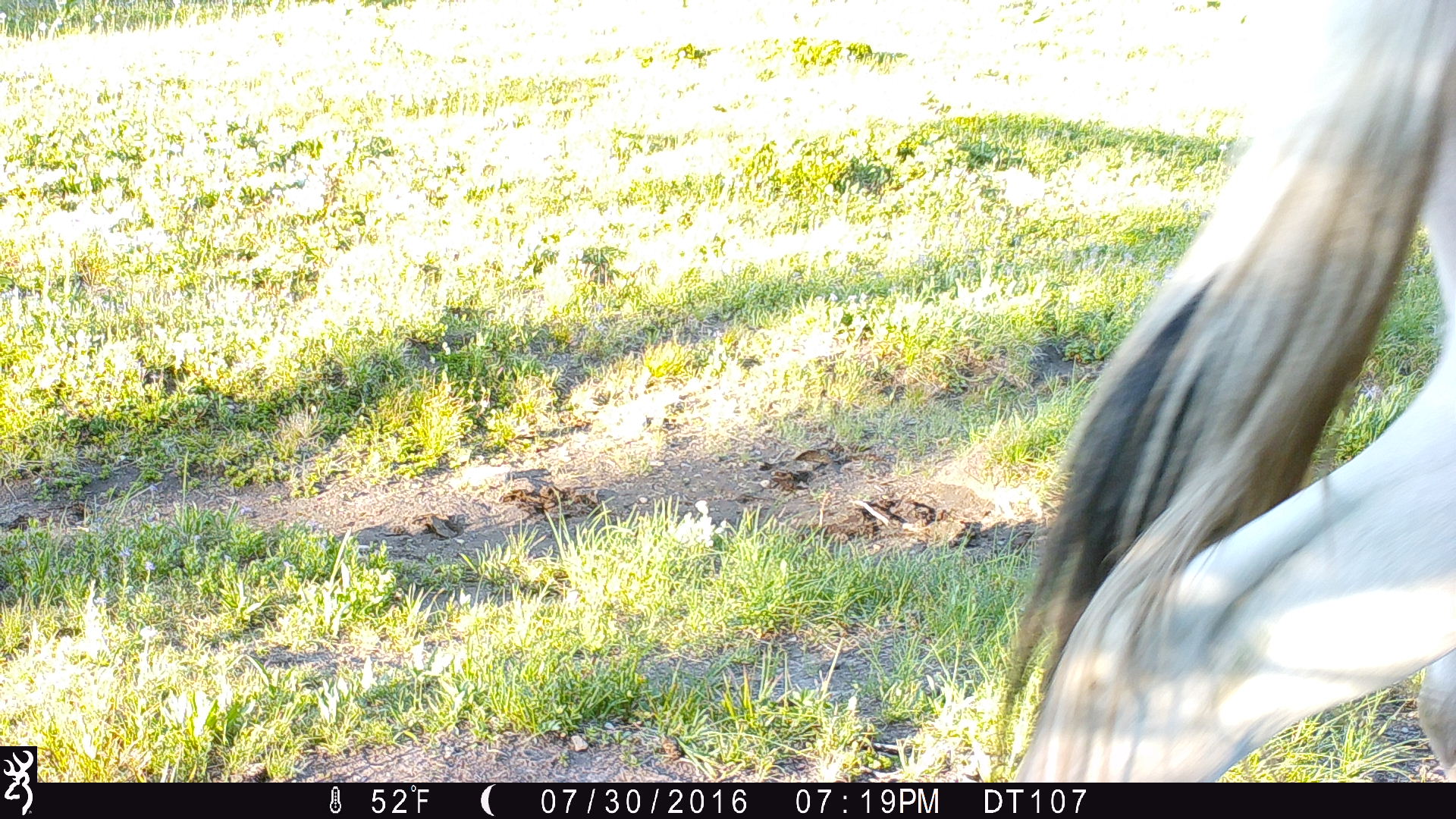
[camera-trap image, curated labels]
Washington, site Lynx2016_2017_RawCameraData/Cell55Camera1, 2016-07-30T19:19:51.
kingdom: Animalia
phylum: Chordata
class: Mammalia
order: Perissodactyla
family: Equidae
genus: Equus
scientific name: Equus caballus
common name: domestic horse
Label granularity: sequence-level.